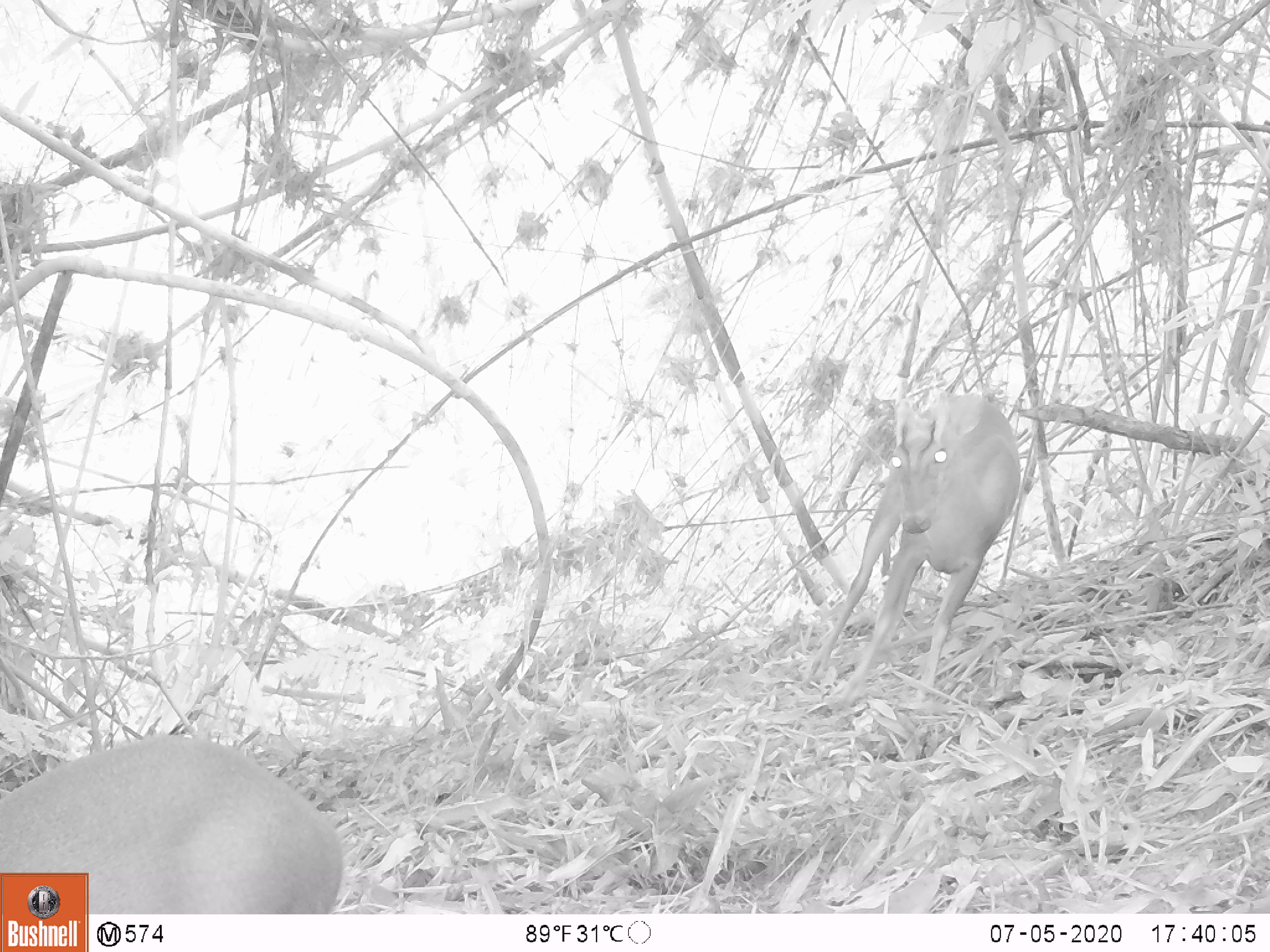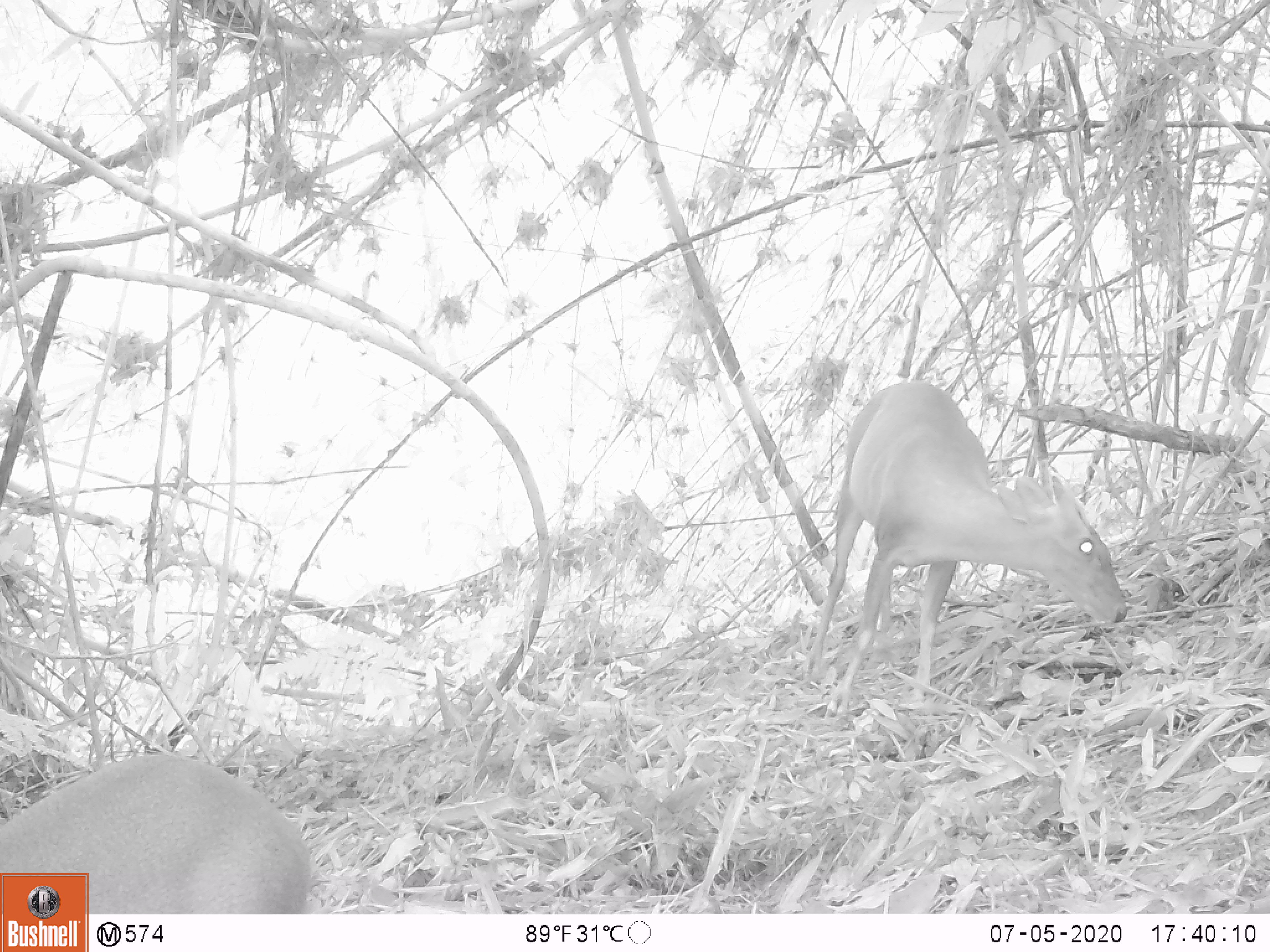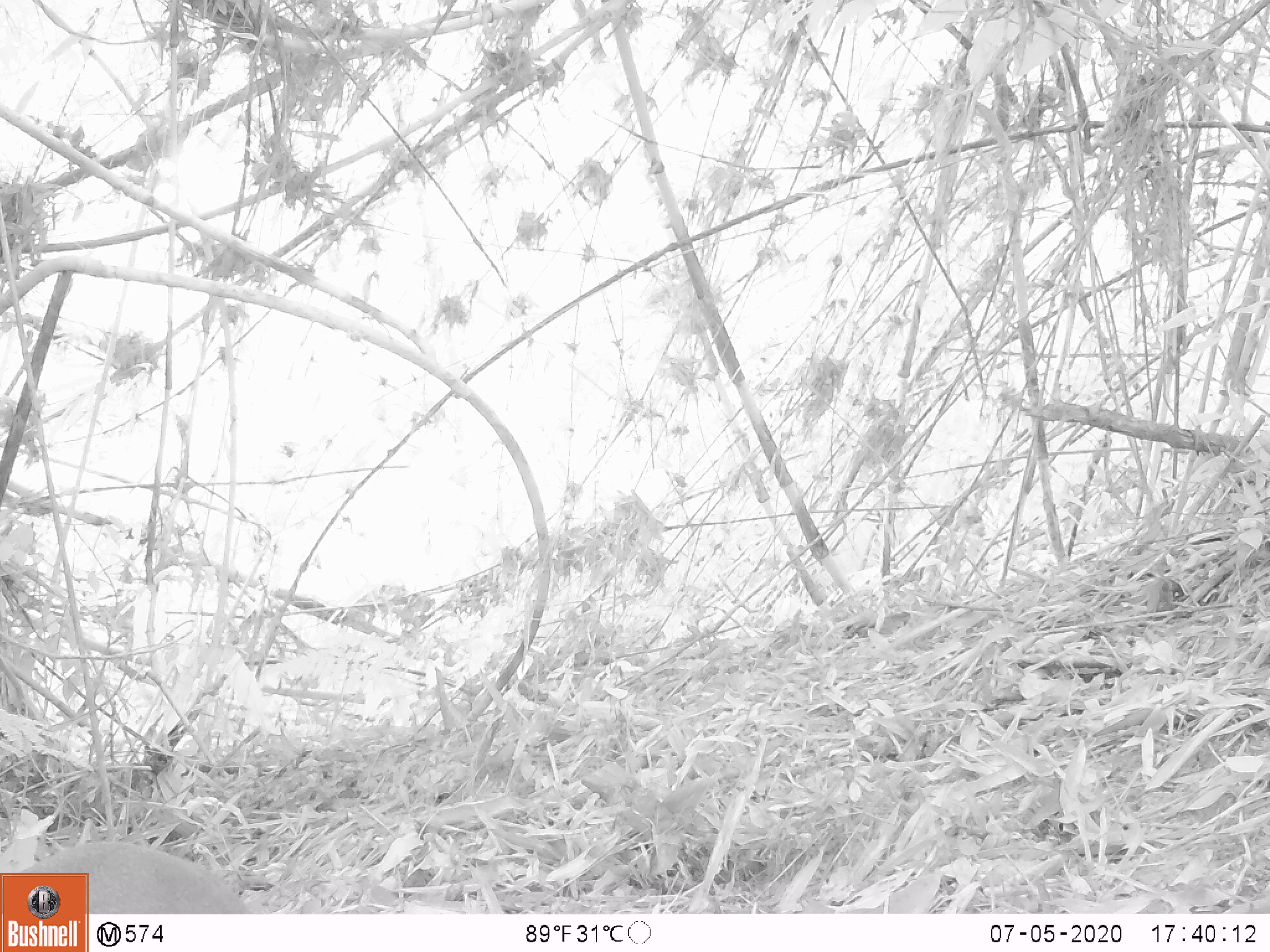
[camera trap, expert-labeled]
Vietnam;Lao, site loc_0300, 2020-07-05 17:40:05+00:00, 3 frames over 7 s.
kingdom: Animalia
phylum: Chordata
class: Mammalia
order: Artiodactyla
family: Cervidae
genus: Muntiacus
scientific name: Muntiacus rooseveltorum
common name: roosevelt's muntjac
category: roosevelts muntjac group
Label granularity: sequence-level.